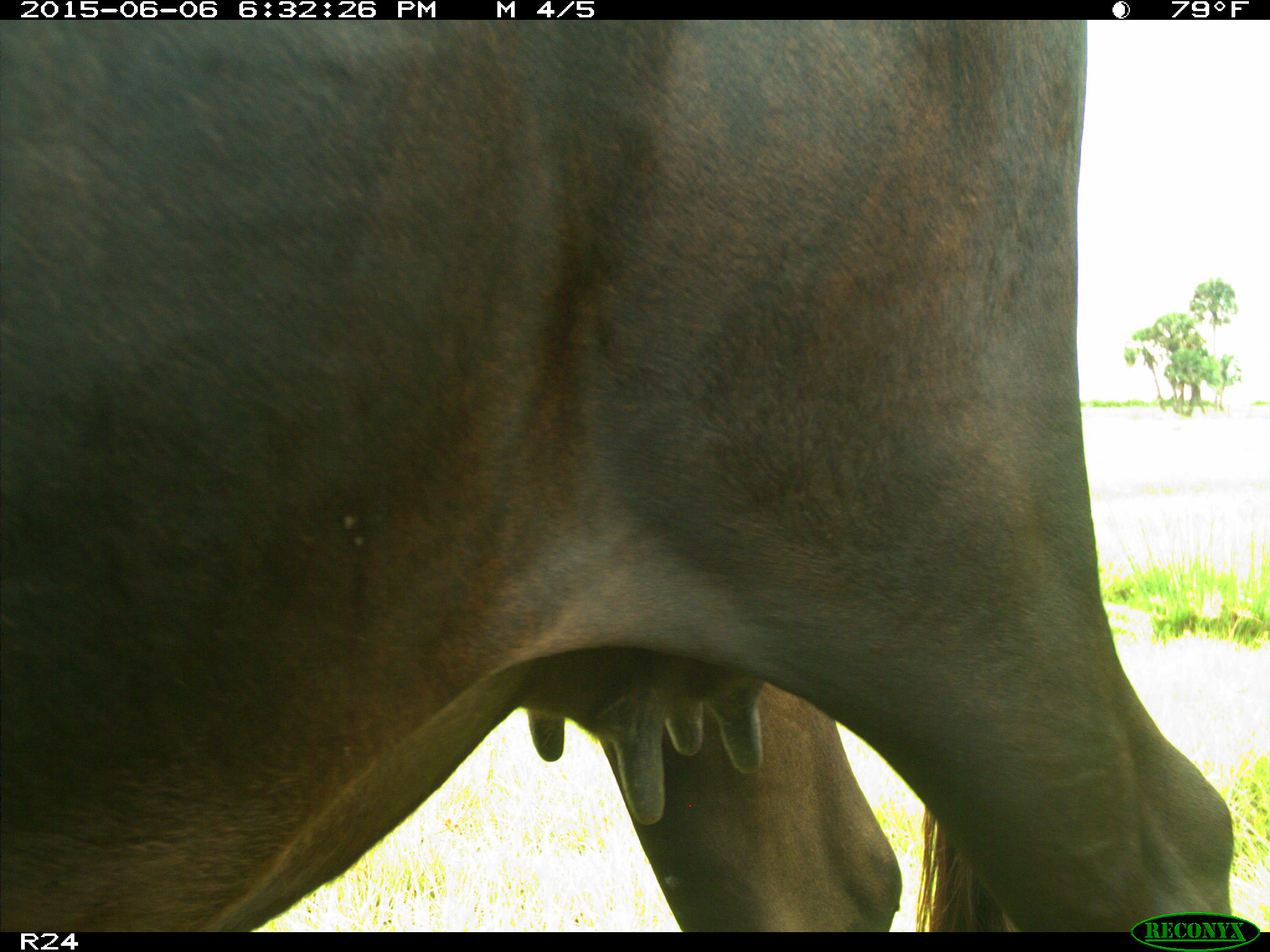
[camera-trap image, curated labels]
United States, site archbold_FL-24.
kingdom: Animalia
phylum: Chordata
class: Mammalia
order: Artiodactyla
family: Bovidae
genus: Bos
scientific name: Bos taurus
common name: domestic cow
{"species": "Bos taurus (domestic cow)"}